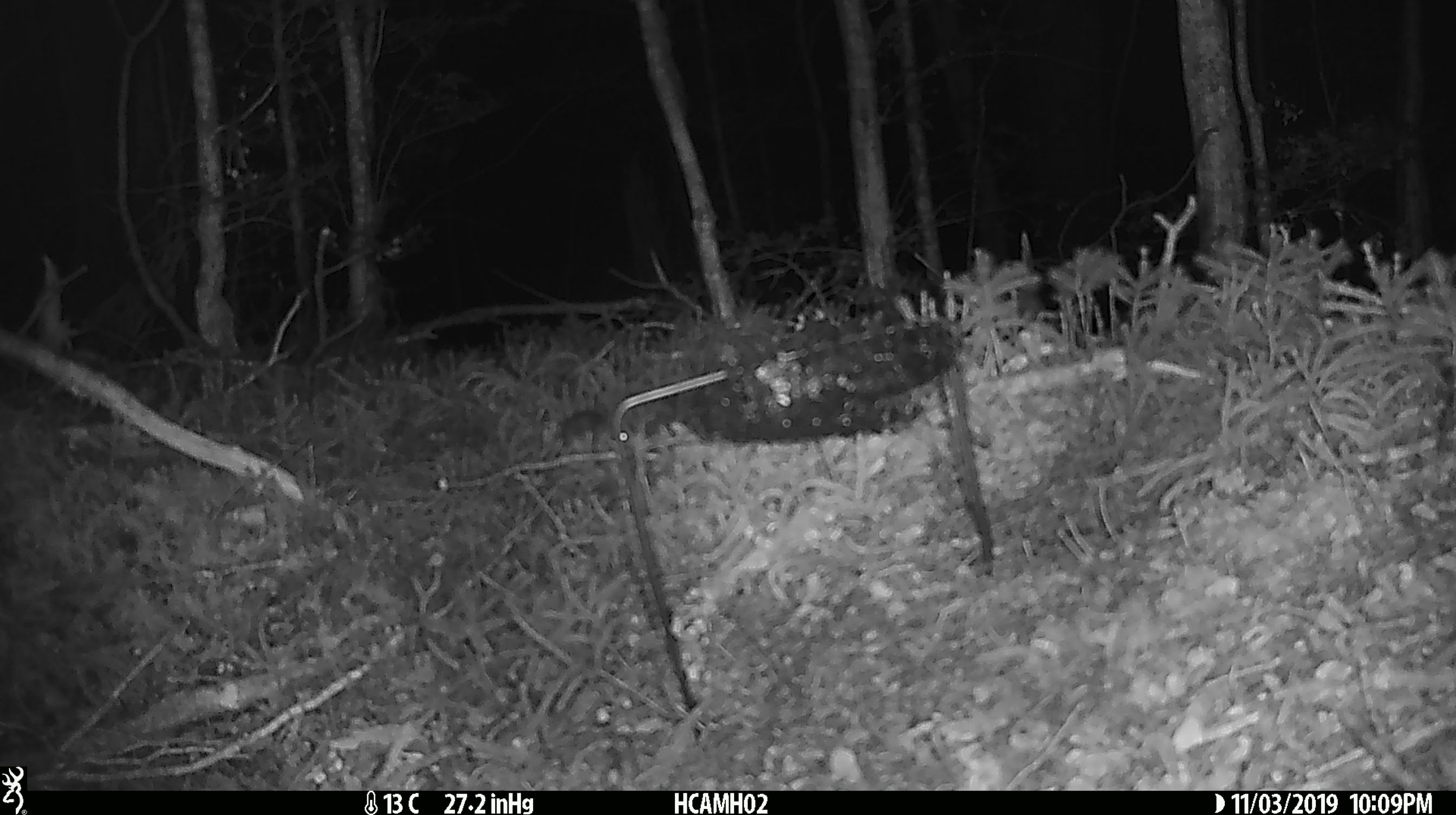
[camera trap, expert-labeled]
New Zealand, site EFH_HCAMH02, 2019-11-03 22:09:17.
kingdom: Animalia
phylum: Chordata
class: Mammalia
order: Rodentia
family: Muridae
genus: Mus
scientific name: Mus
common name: mouse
Mouse (Mus).